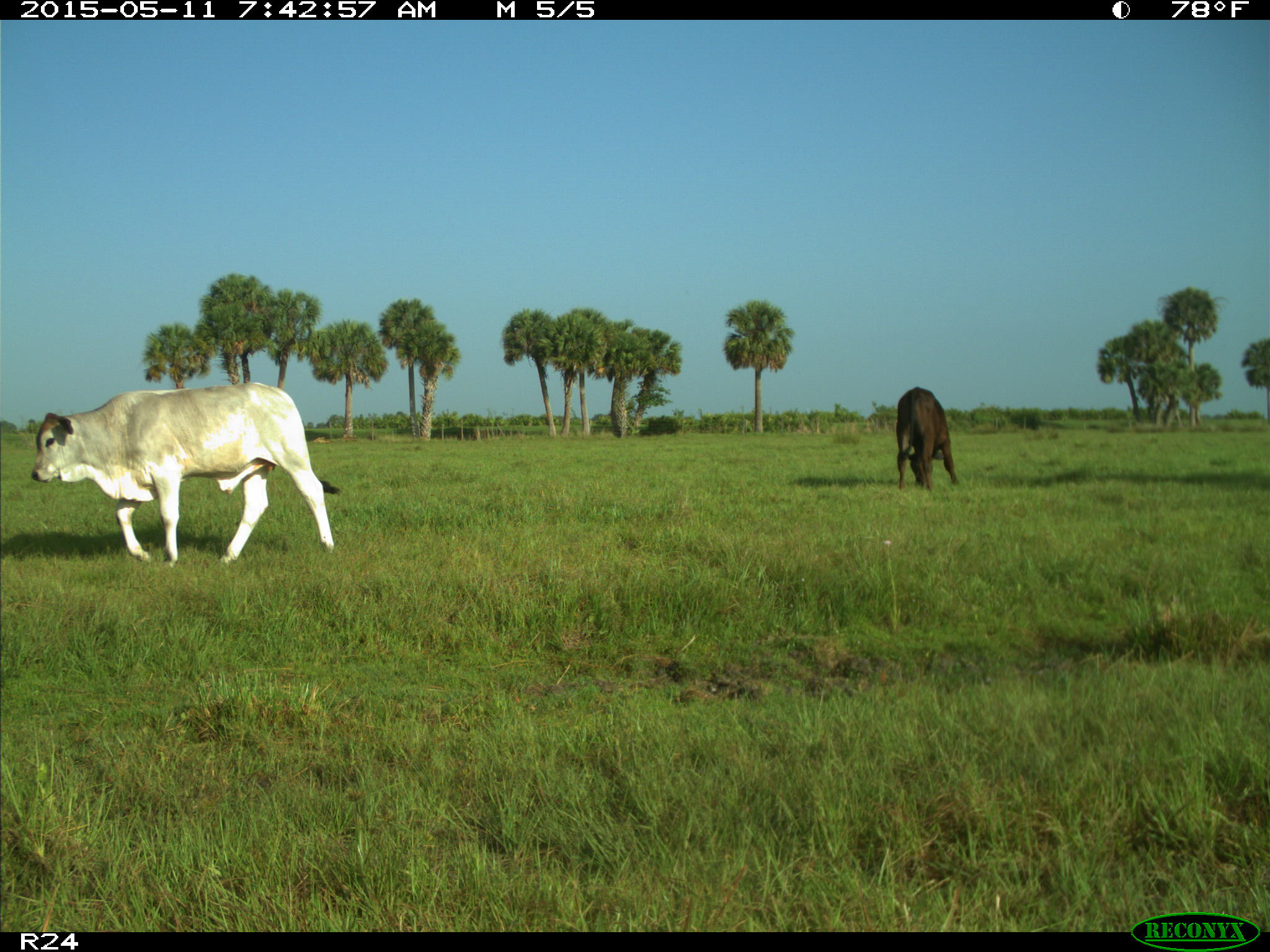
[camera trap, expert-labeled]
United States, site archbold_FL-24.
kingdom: Animalia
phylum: Chordata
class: Mammalia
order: Artiodactyla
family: Bovidae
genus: Bos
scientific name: Bos taurus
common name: domestic cow